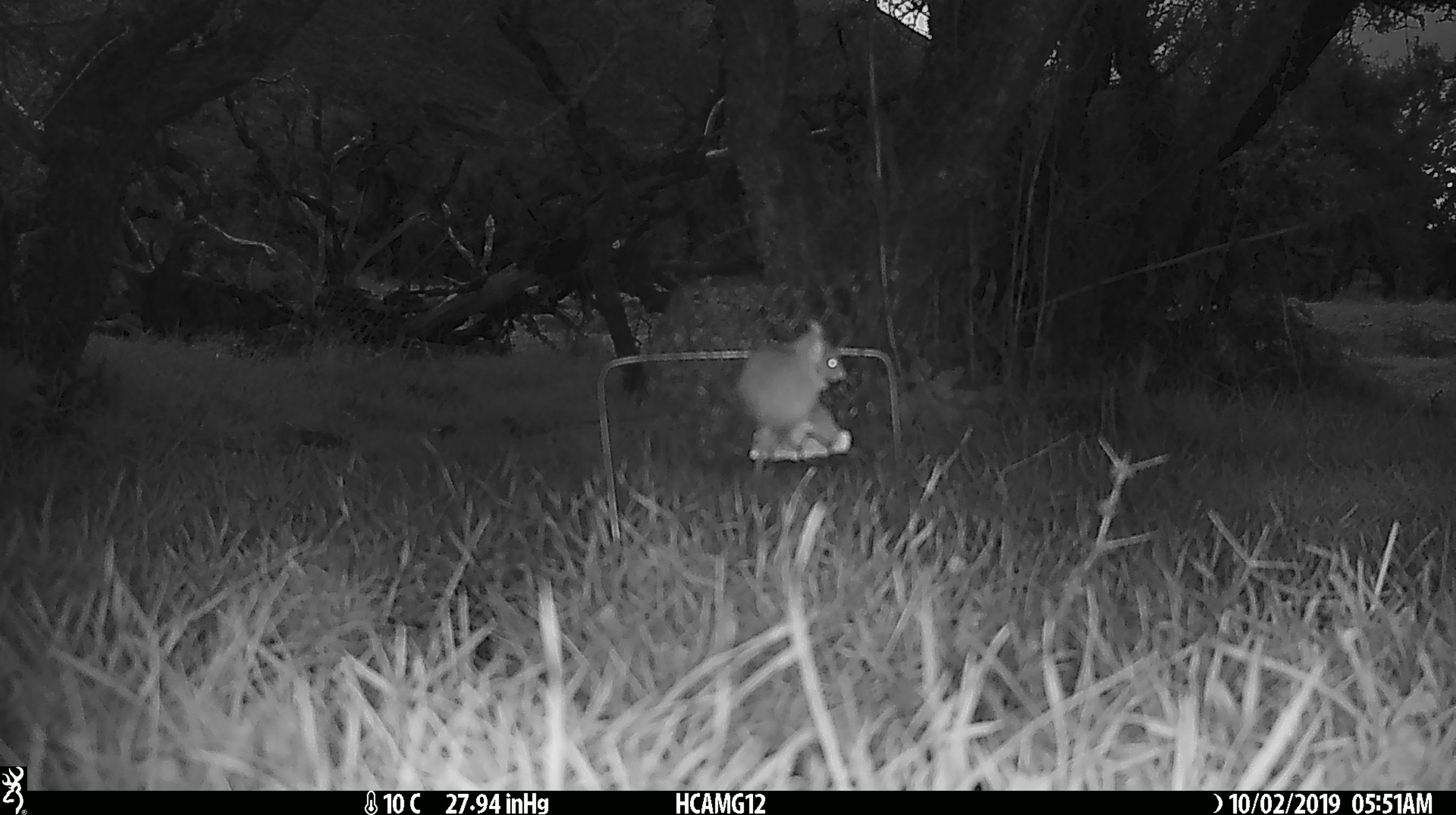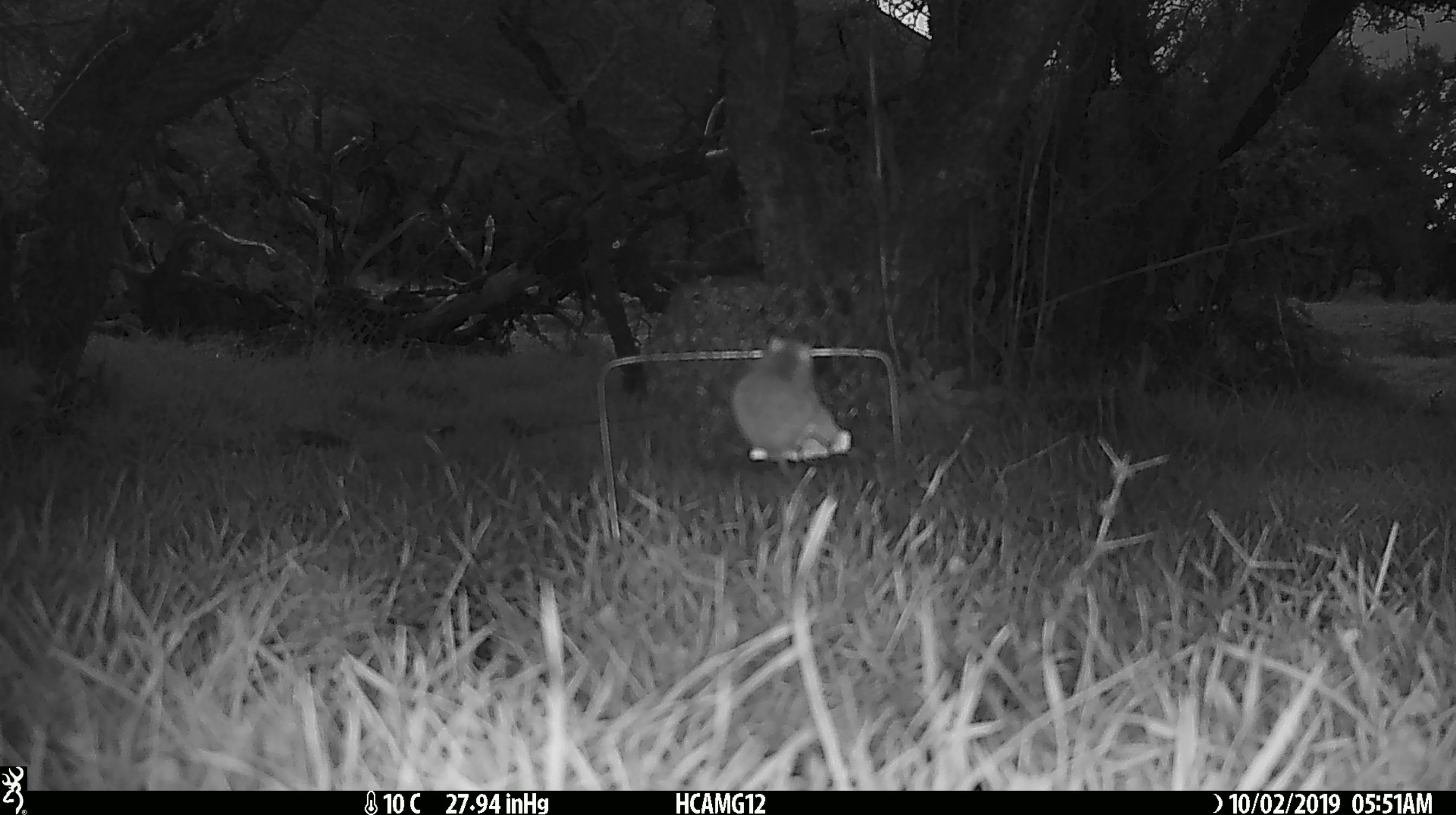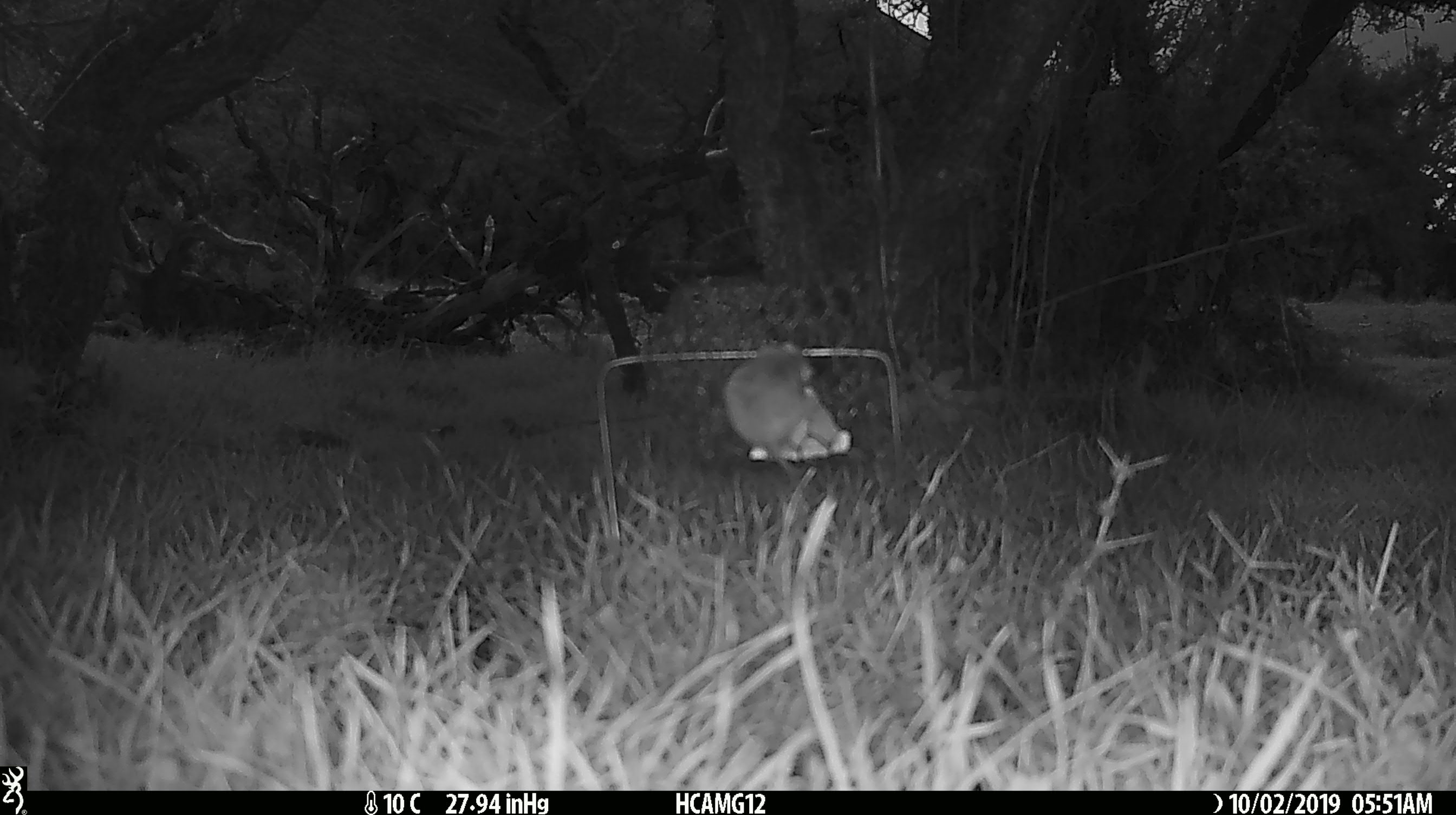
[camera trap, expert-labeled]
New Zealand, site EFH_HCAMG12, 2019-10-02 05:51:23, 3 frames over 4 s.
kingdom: Animalia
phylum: Chordata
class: Mammalia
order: Rodentia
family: Muridae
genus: Mus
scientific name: Mus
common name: mouse